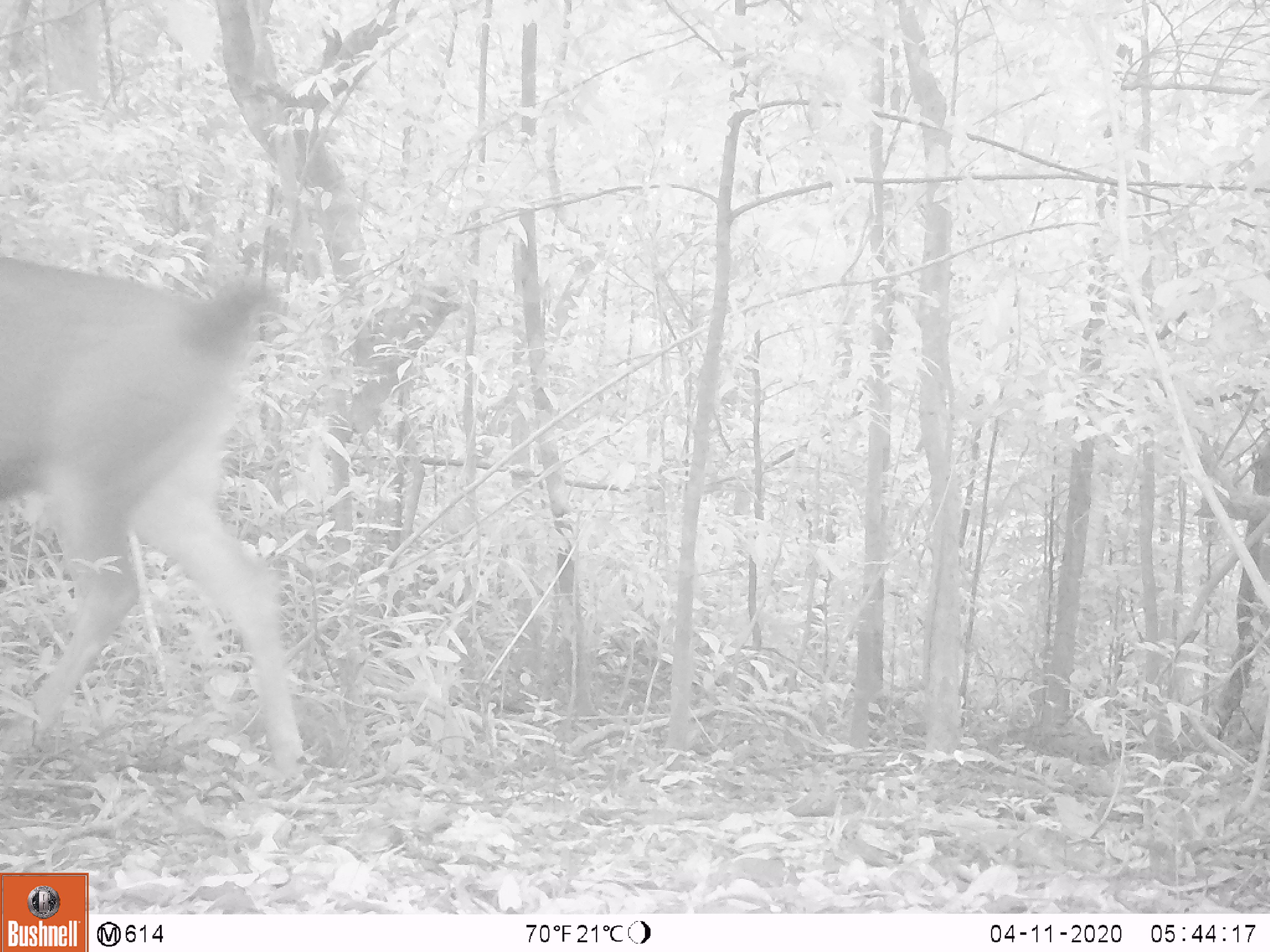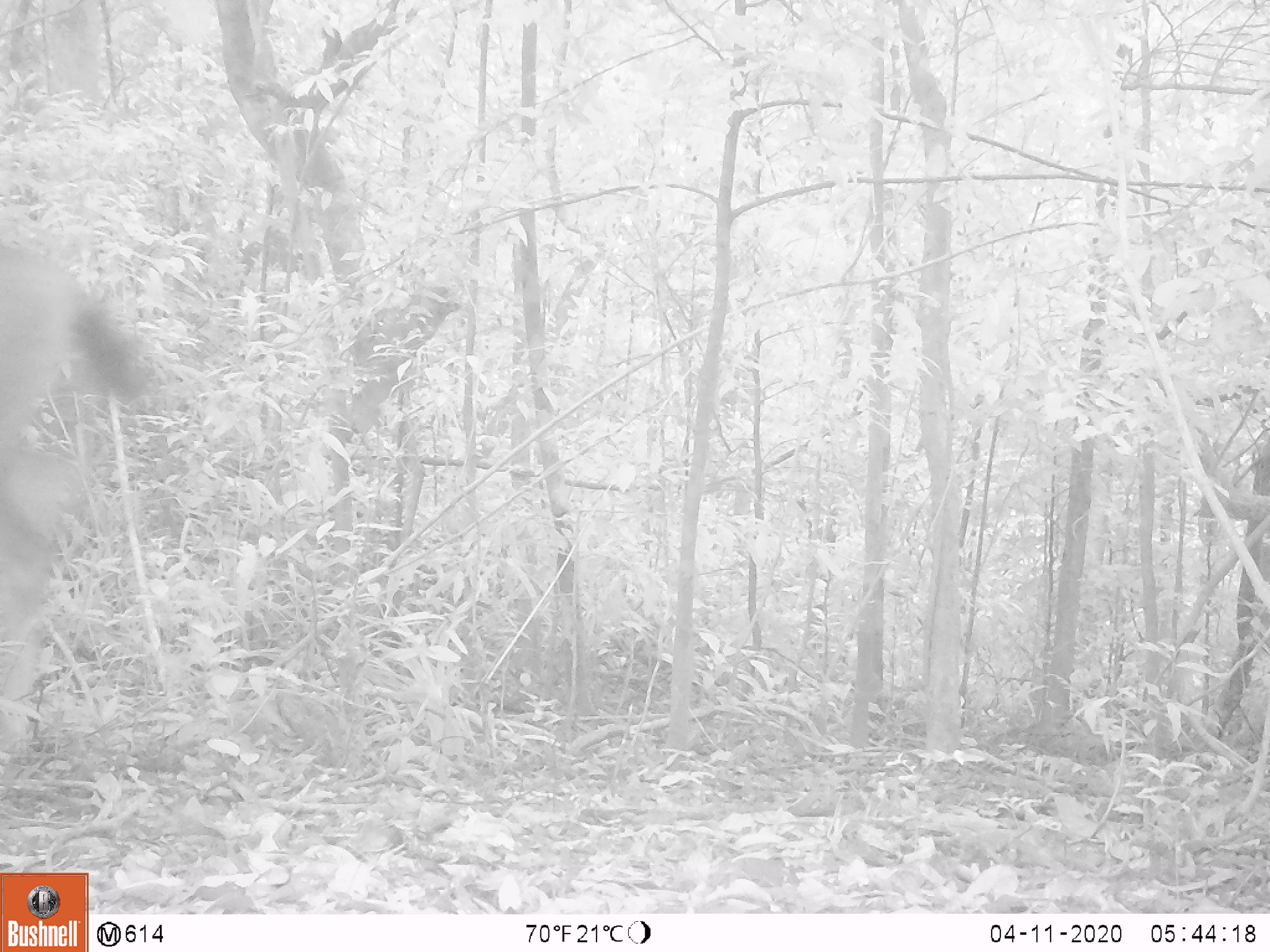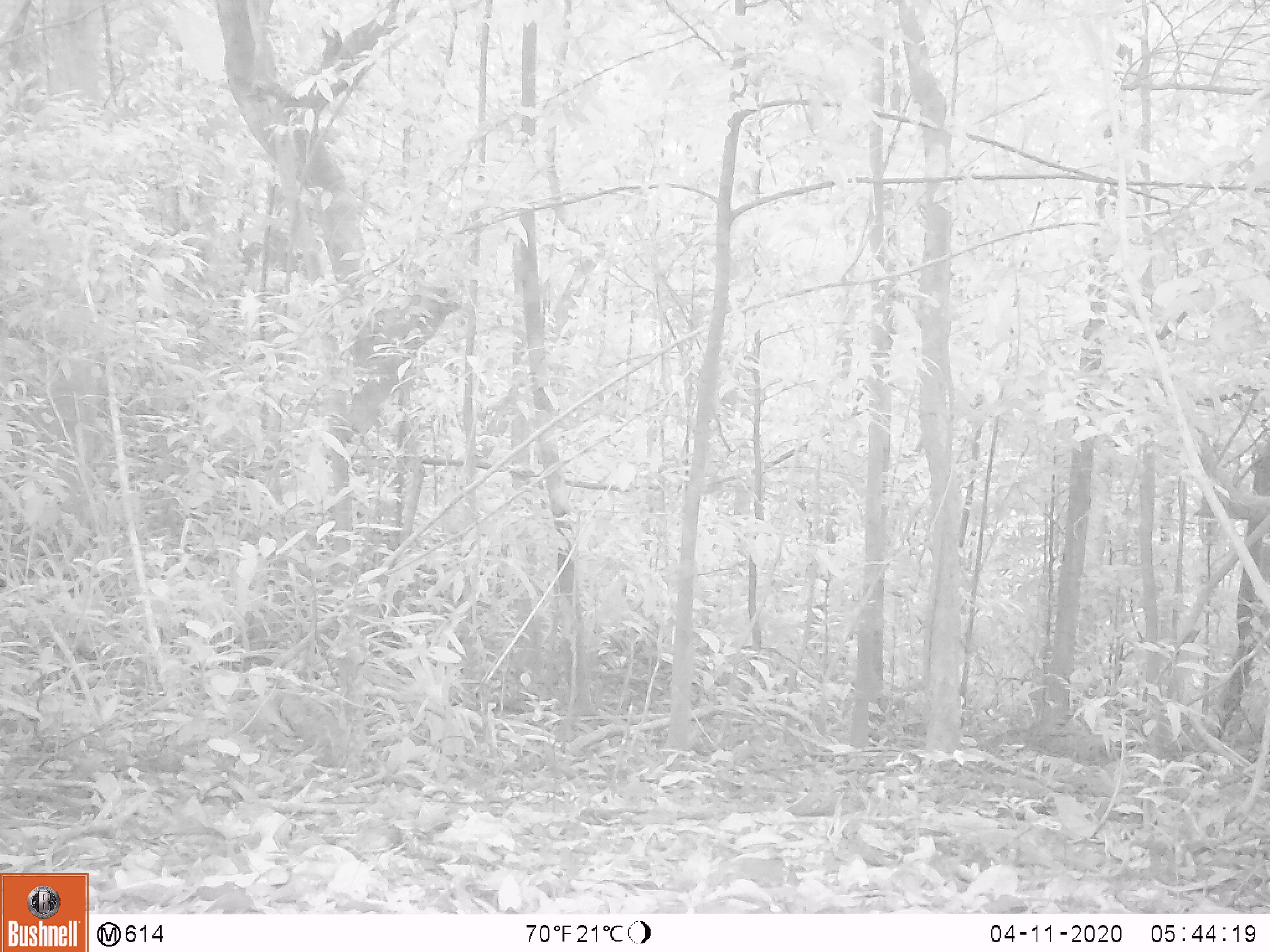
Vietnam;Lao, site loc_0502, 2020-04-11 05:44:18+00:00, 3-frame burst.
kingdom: Animalia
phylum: Chordata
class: Mammalia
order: Artiodactyla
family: Cervidae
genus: Rusa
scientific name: Rusa unicolor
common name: sambar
Sambar (Rusa unicolor). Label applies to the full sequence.